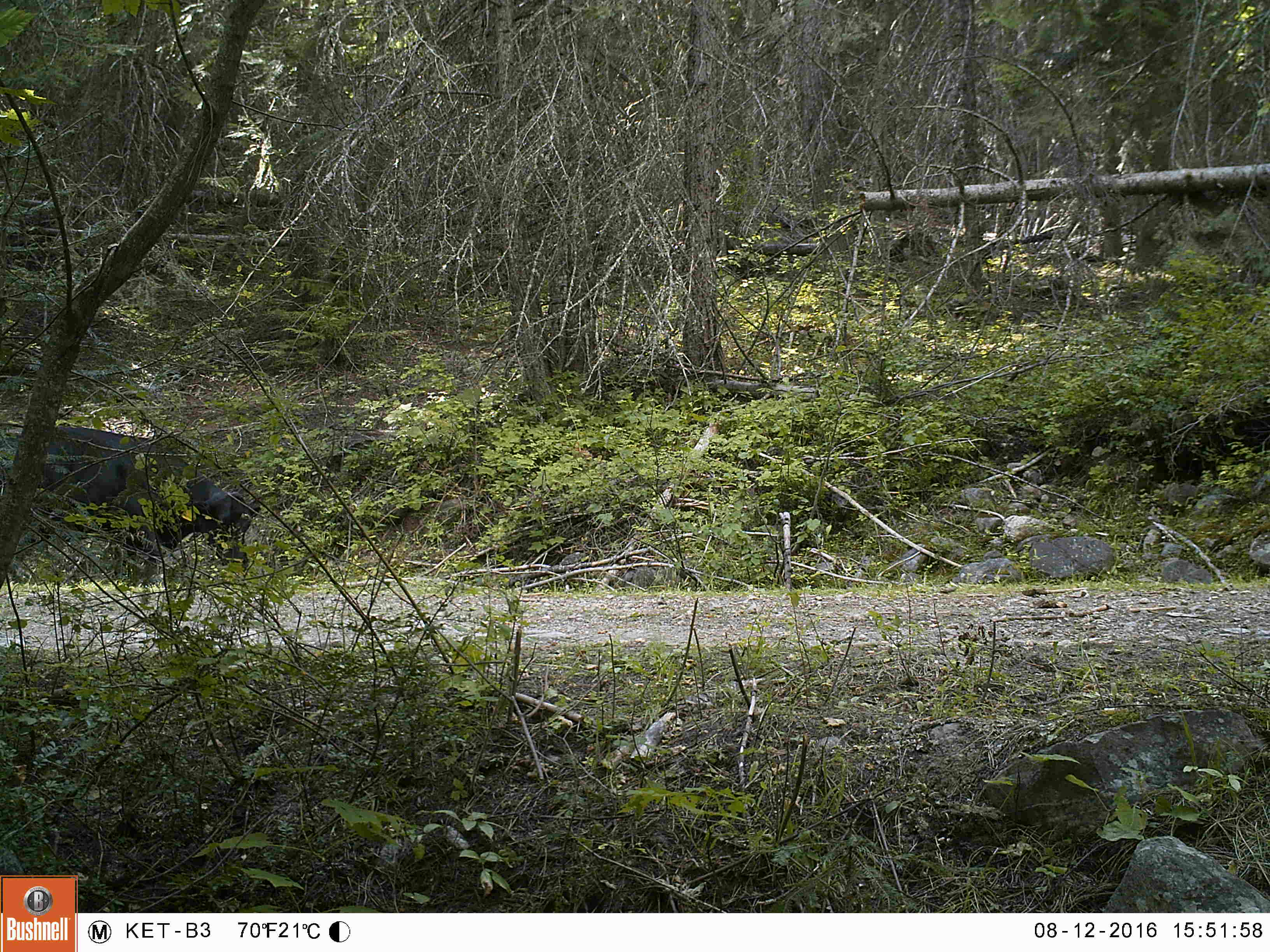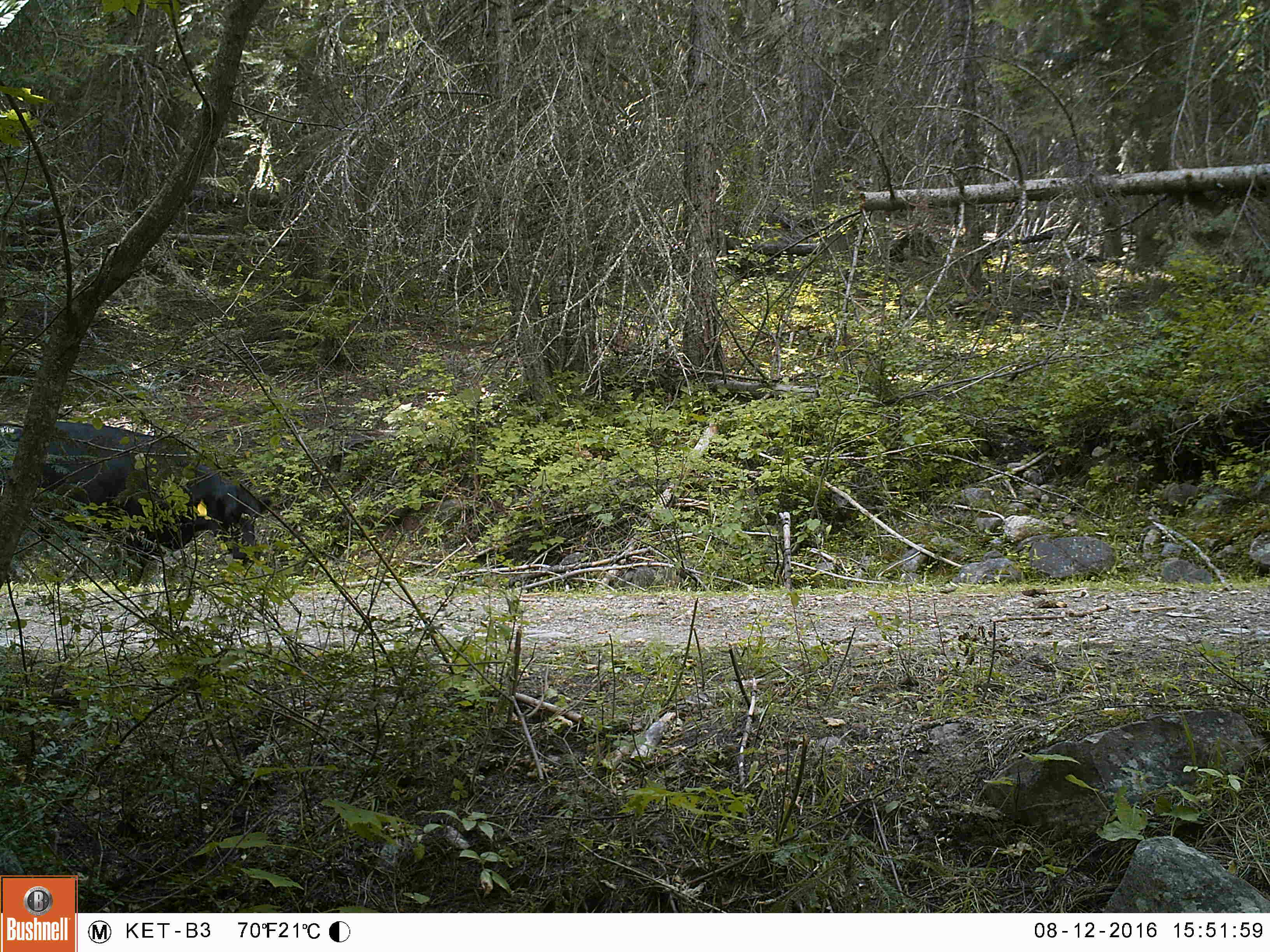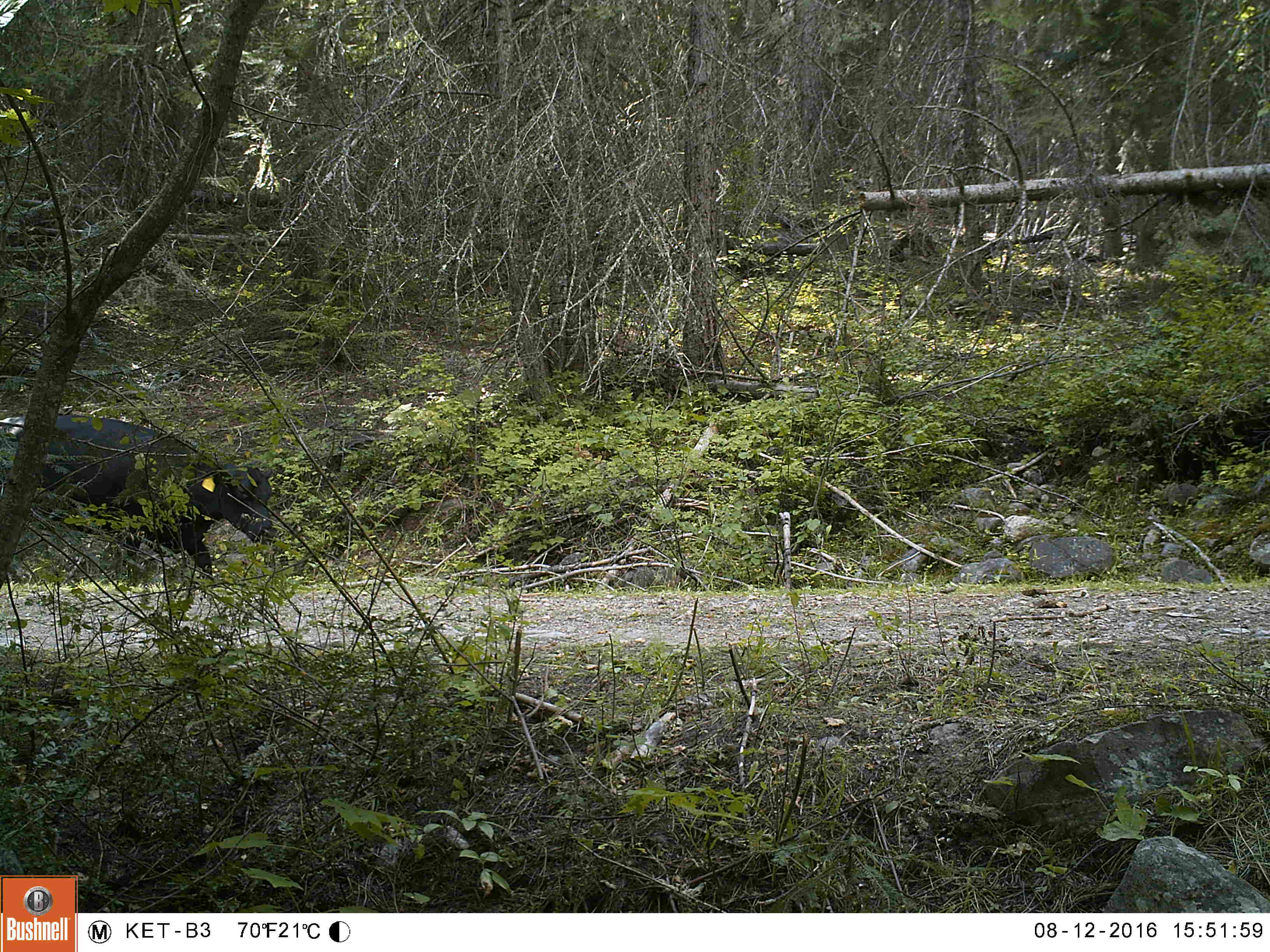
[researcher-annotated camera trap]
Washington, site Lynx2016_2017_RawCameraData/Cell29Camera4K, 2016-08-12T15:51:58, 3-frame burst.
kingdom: Animalia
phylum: Chordata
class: Mammalia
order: Artiodactyla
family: Bovidae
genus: Bos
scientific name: Bos taurus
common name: domestic cattle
Domestic cattle (Bos taurus). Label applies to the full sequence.